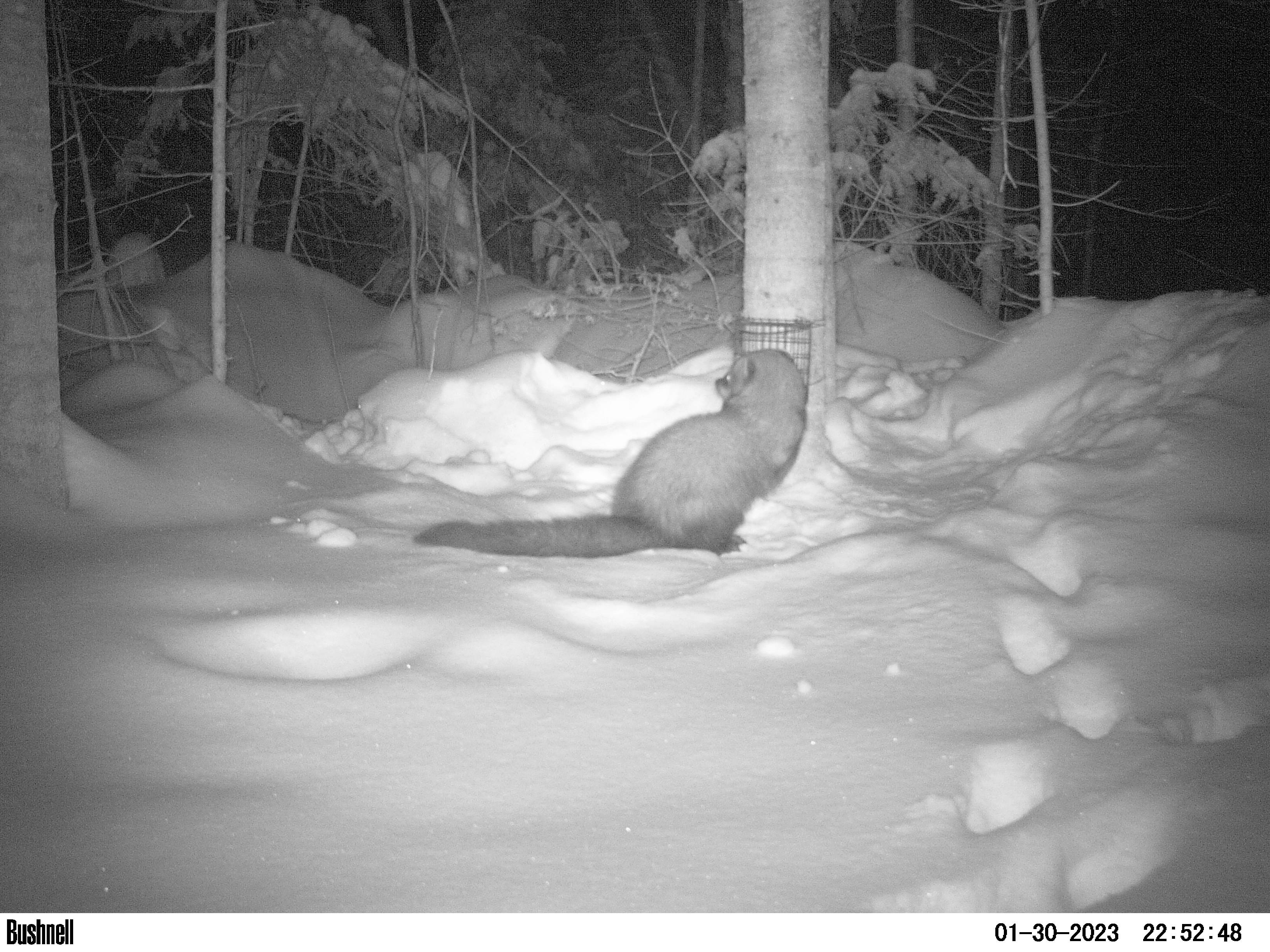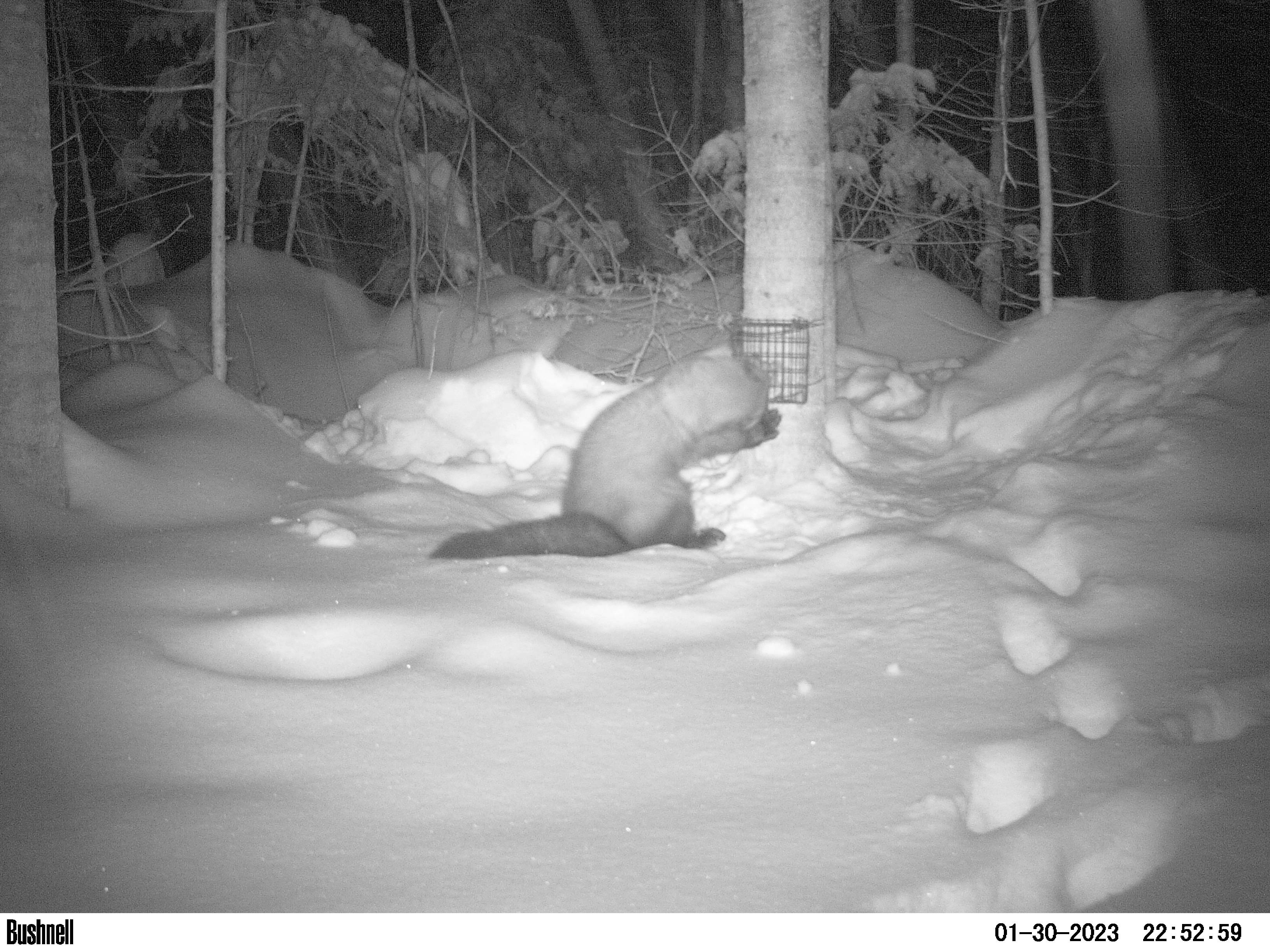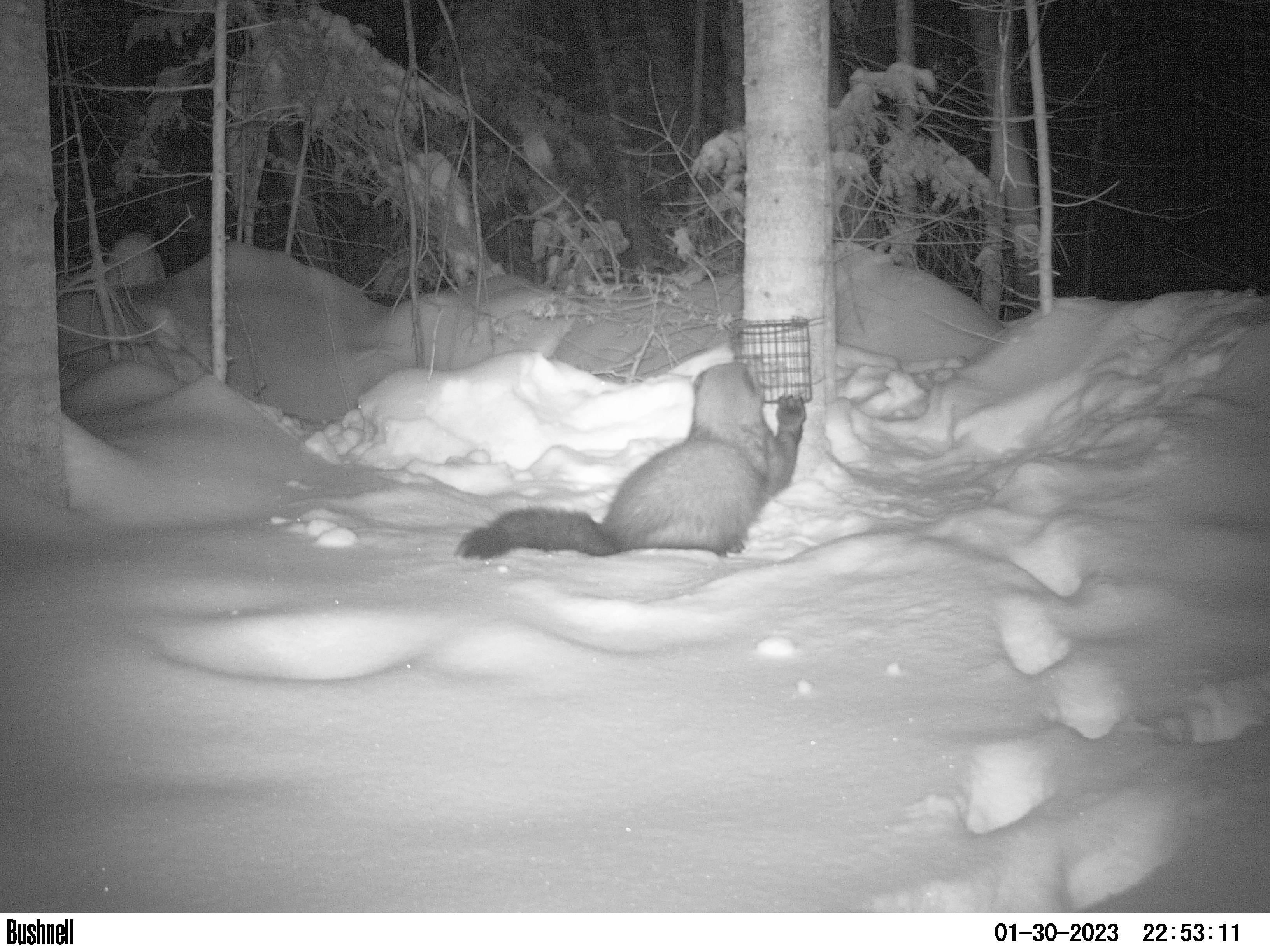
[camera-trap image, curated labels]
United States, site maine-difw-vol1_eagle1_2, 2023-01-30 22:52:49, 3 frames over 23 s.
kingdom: Animalia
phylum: Chordata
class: Mammalia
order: Carnivora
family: Mustelidae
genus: Pekania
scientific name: Pekania pennanti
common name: fisher